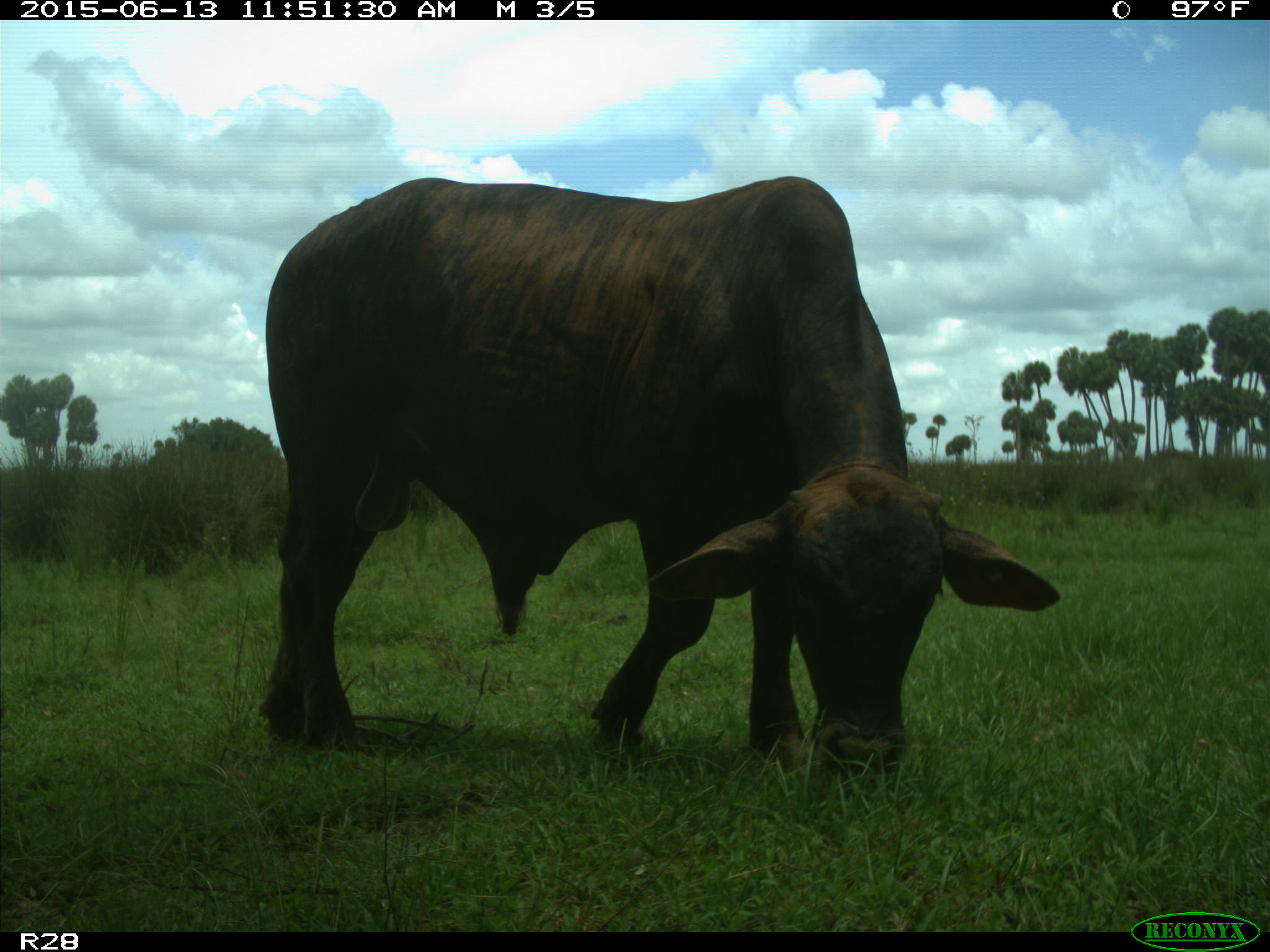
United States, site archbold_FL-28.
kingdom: Animalia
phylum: Chordata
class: Mammalia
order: Artiodactyla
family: Bovidae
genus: Bos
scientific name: Bos taurus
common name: domestic cow